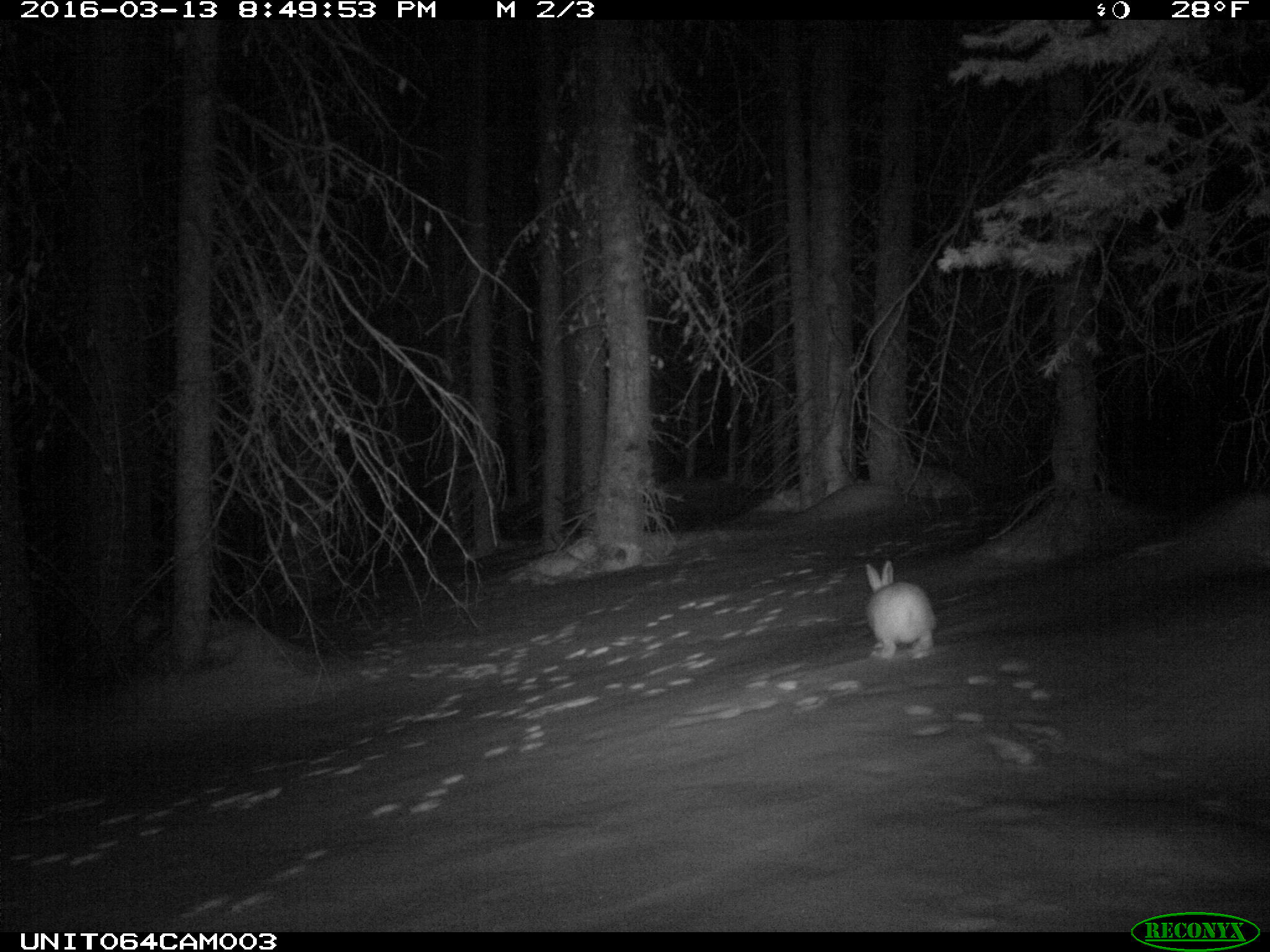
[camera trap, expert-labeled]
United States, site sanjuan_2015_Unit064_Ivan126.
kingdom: Animalia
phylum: Chordata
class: Mammalia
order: Lagomorpha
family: Leporidae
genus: Lepus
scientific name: Lepus americanus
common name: snowshoe hare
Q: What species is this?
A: Lepus americanus (snowshoe hare).